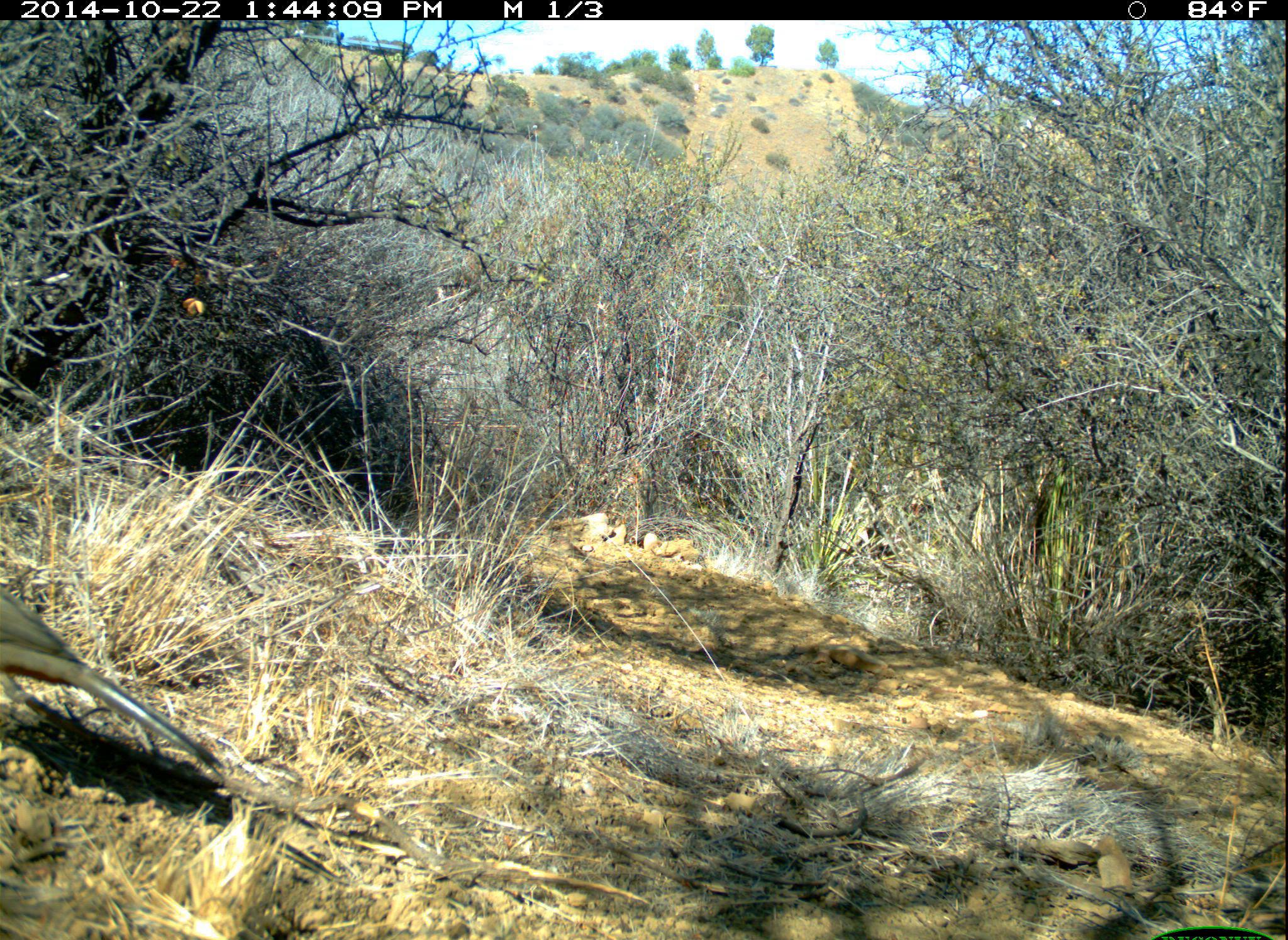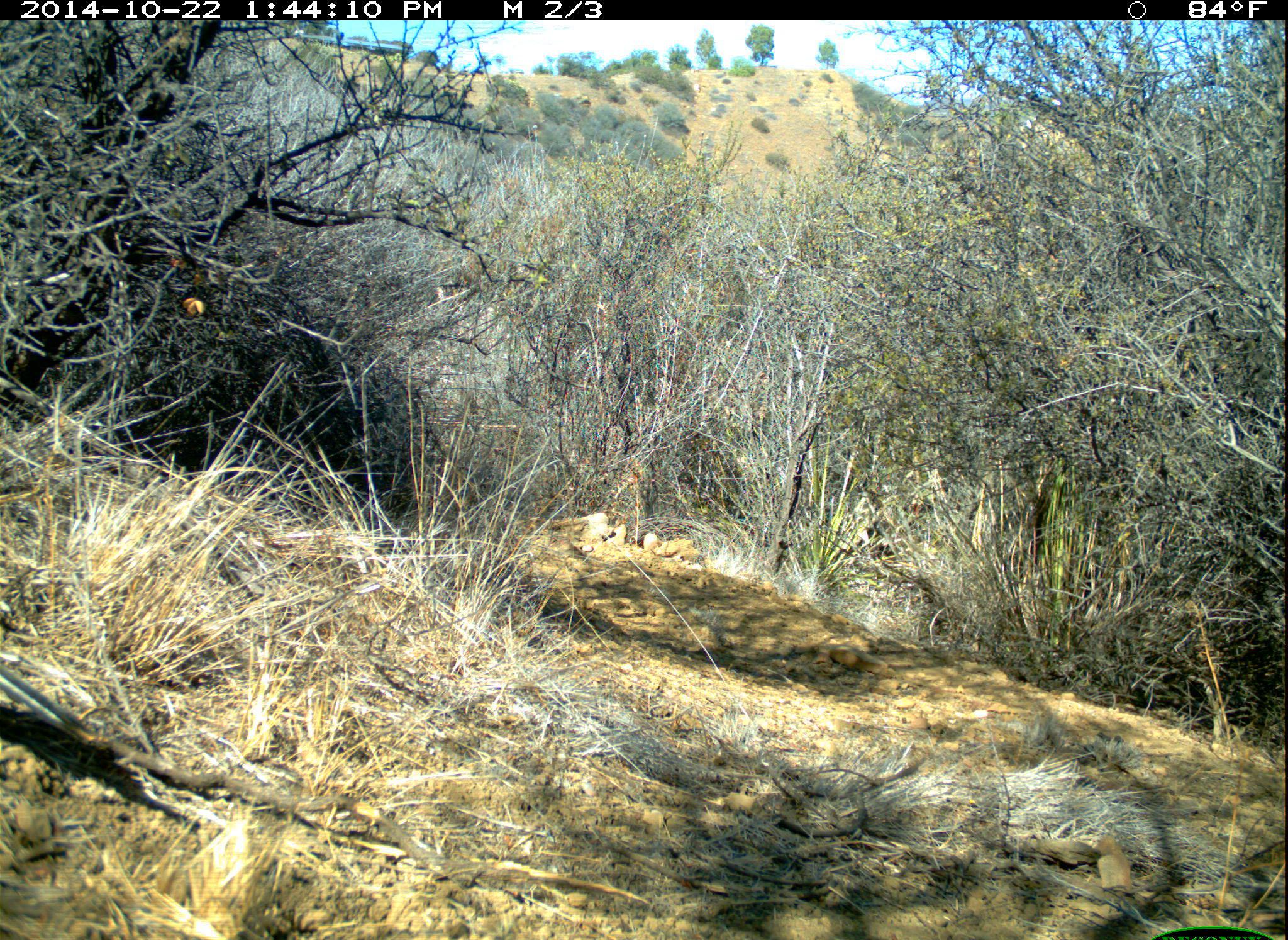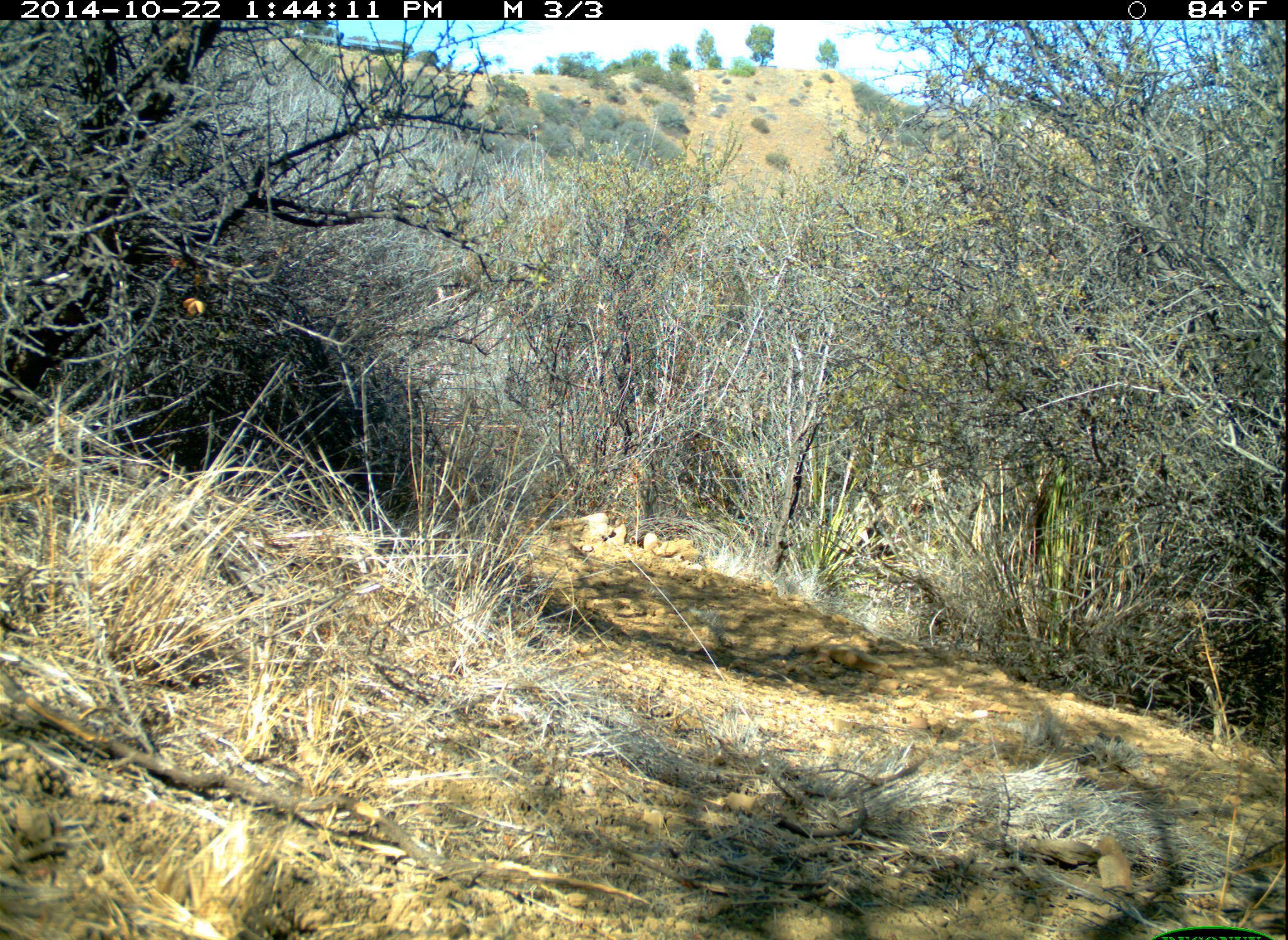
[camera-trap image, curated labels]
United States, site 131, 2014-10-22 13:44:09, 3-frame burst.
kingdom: Animalia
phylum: Chordata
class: Aves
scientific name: Aves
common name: bird